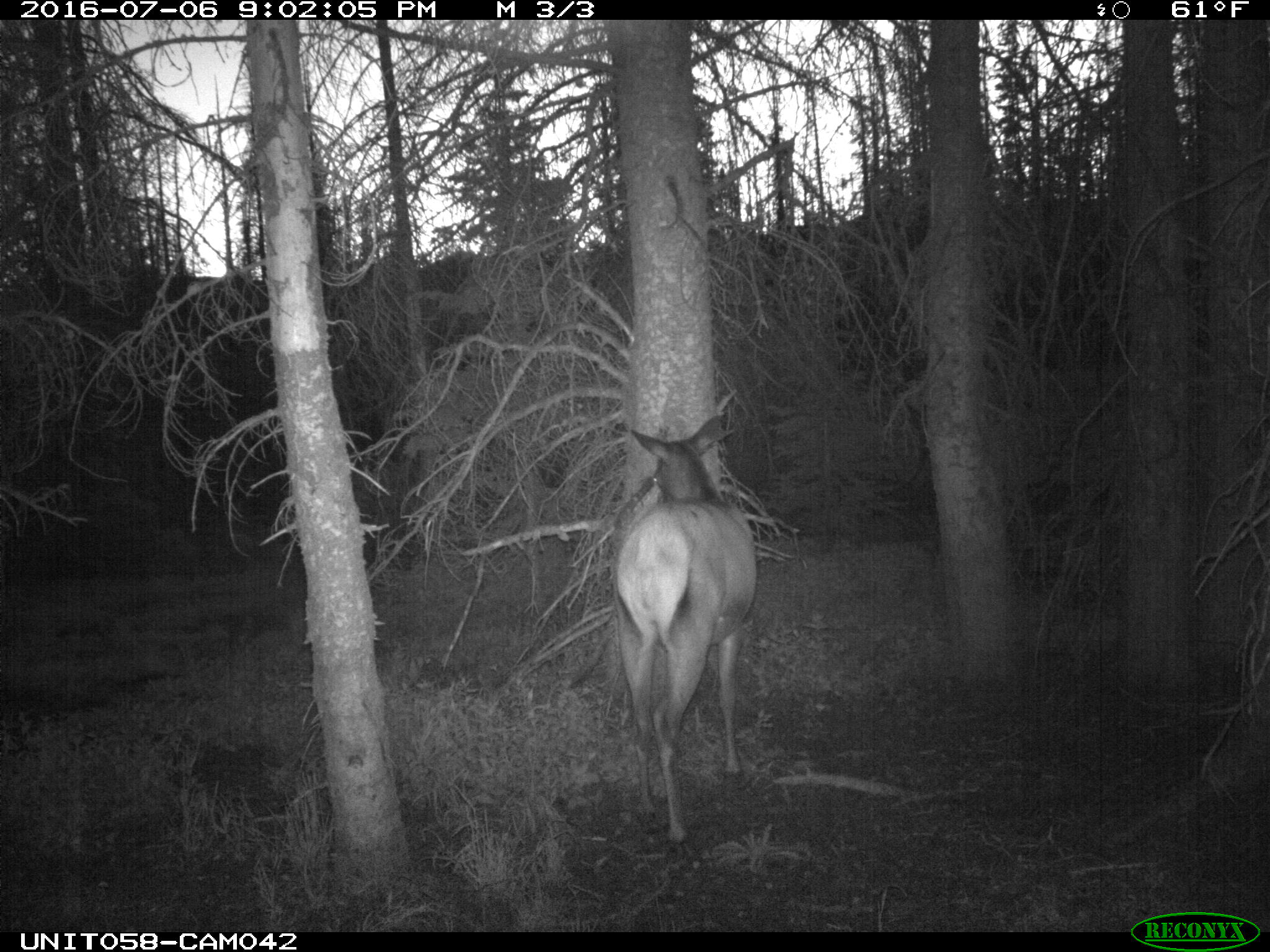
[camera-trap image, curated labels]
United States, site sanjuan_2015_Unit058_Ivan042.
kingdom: Animalia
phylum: Chordata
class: Mammalia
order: Artiodactyla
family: Cervidae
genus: Cervus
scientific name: Cervus elaphus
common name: red deer